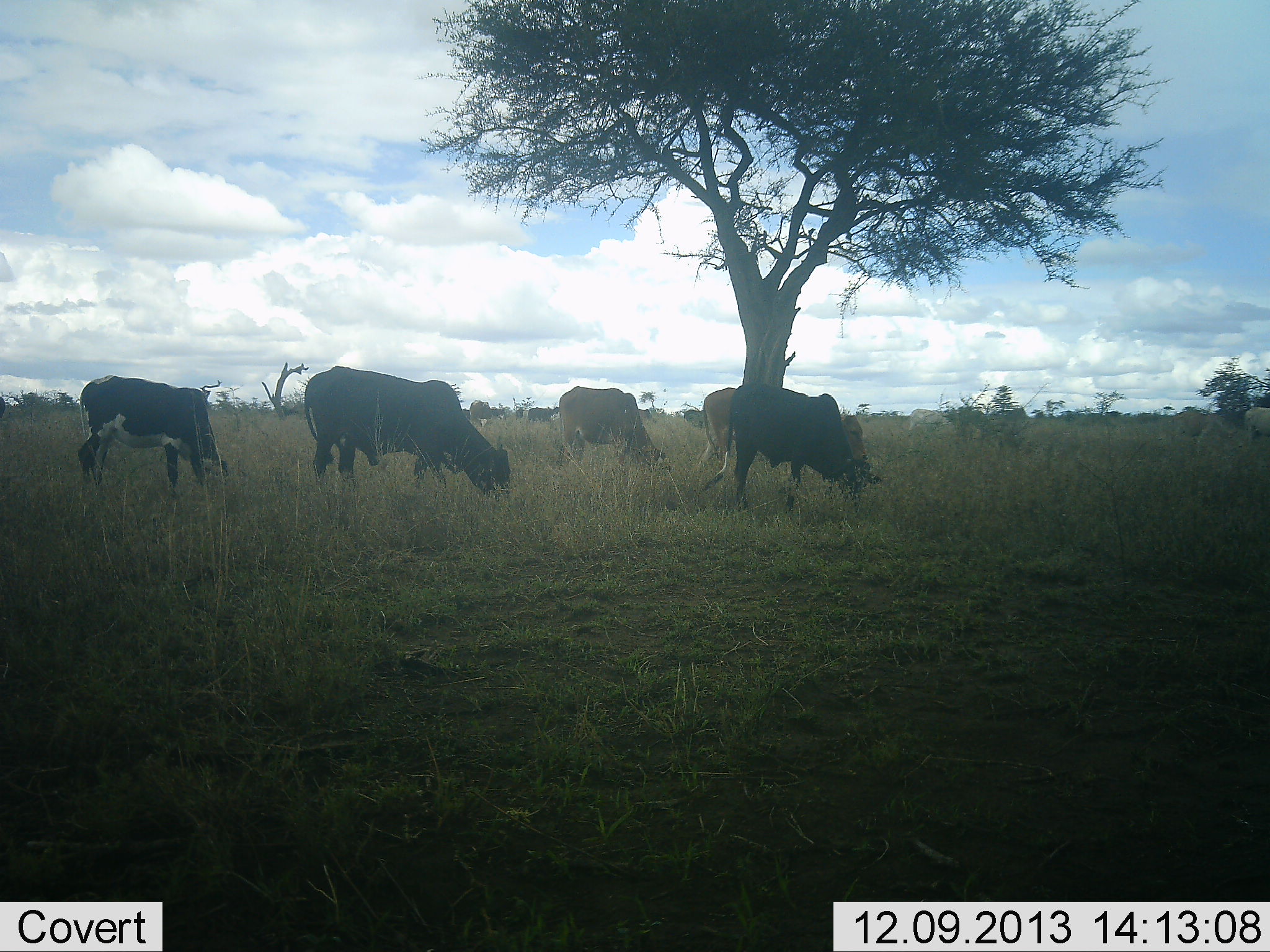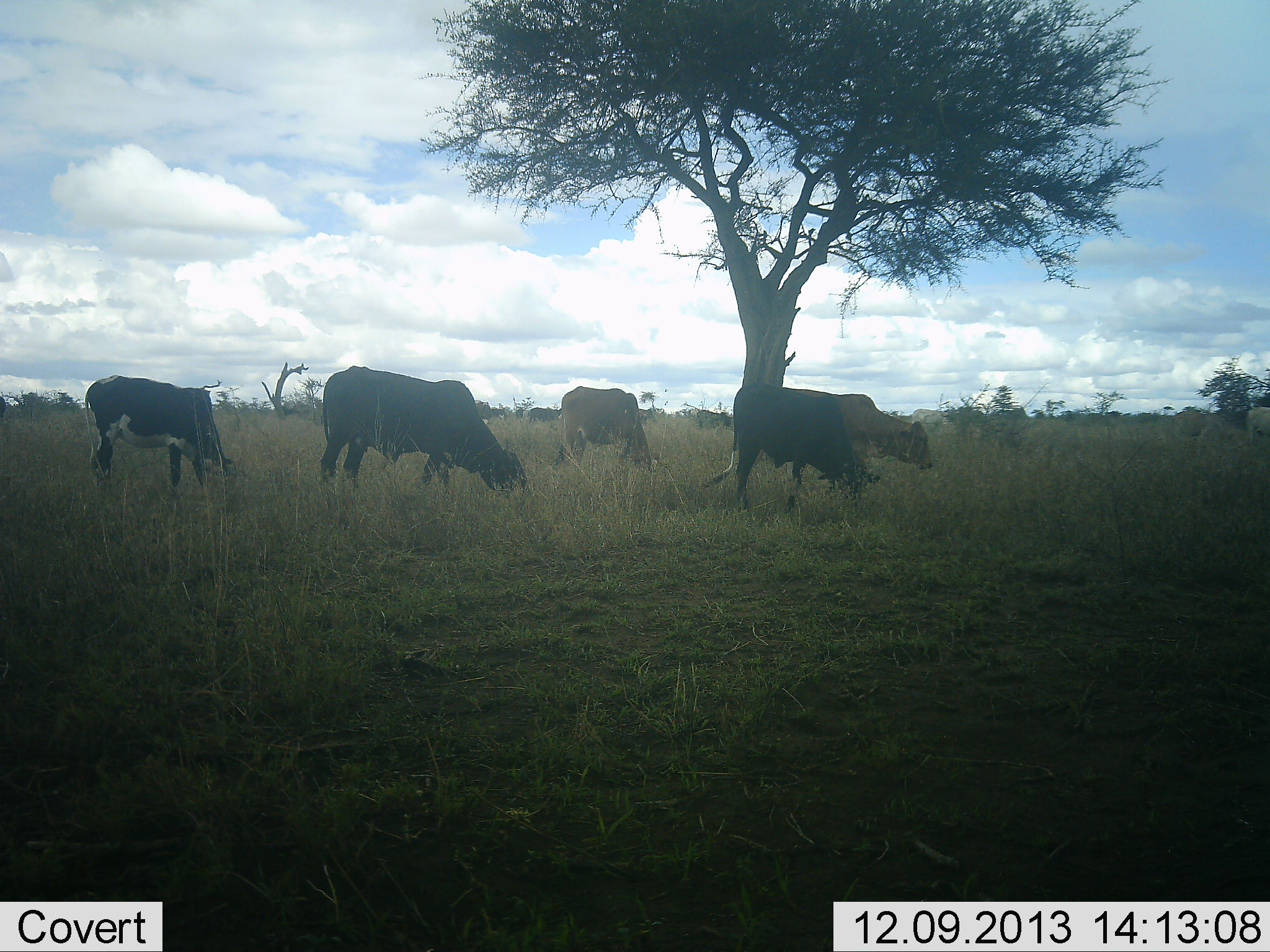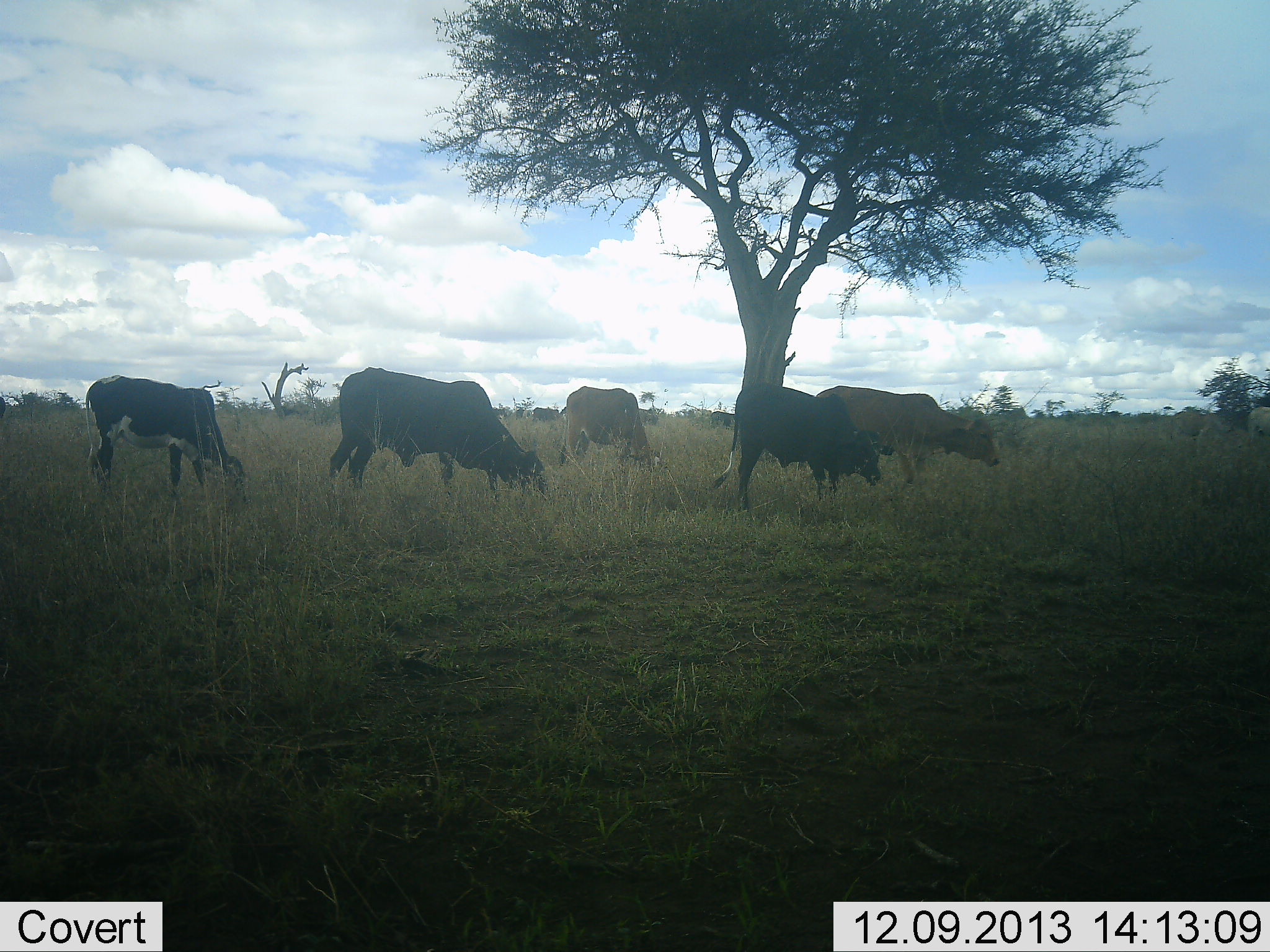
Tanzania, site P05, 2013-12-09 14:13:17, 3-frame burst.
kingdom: Animalia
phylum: Chordata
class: Mammalia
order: Artiodactyla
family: Bovidae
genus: Bos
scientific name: Bos taurus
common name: cattle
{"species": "cattle (Bos taurus)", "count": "6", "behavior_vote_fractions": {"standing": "20%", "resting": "0%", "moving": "30%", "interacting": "0%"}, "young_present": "0%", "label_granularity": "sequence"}